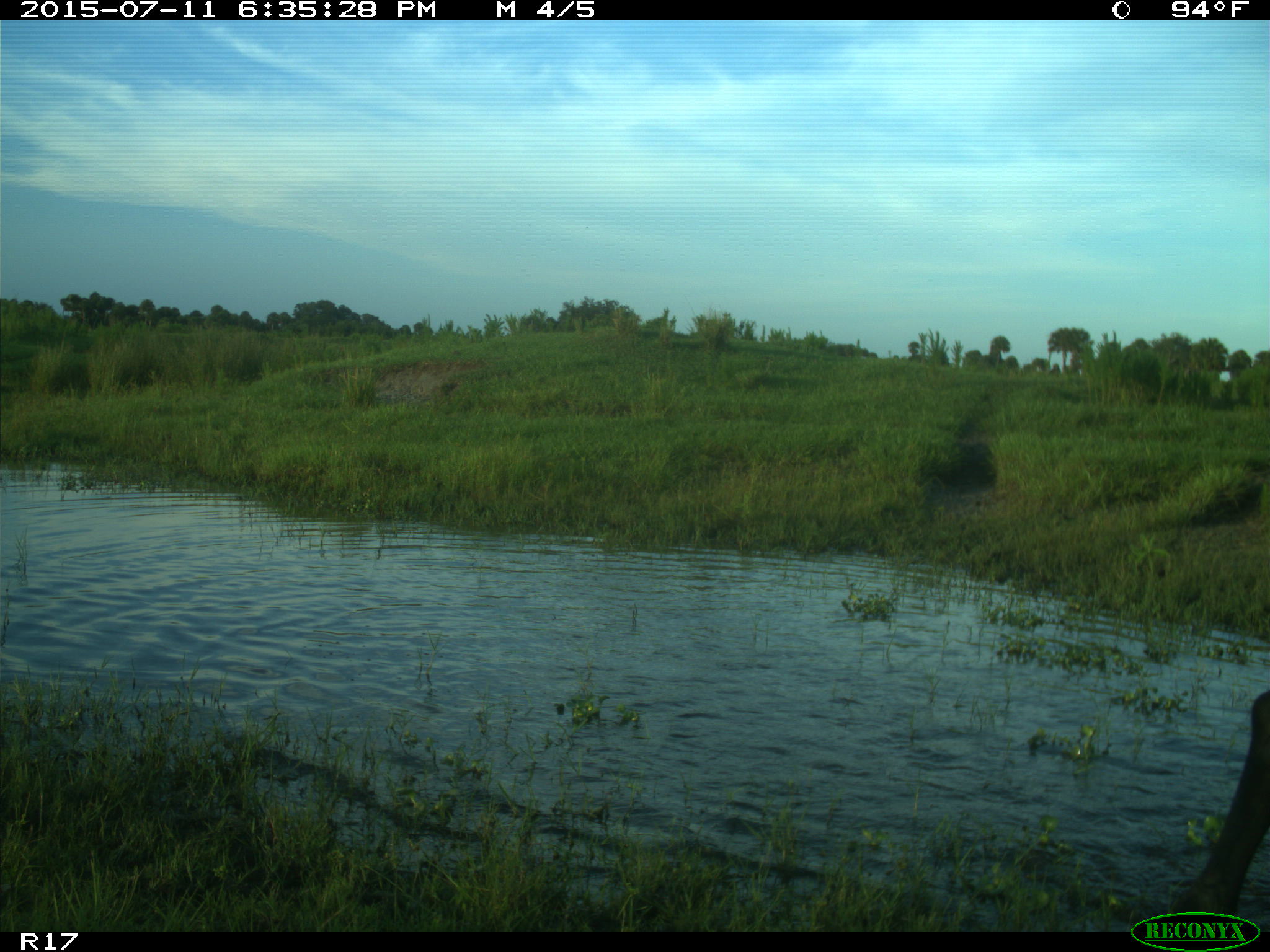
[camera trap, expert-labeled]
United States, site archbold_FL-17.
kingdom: Animalia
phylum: Chordata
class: Mammalia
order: Artiodactyla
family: Bovidae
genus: Bos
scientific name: Bos taurus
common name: domestic cow